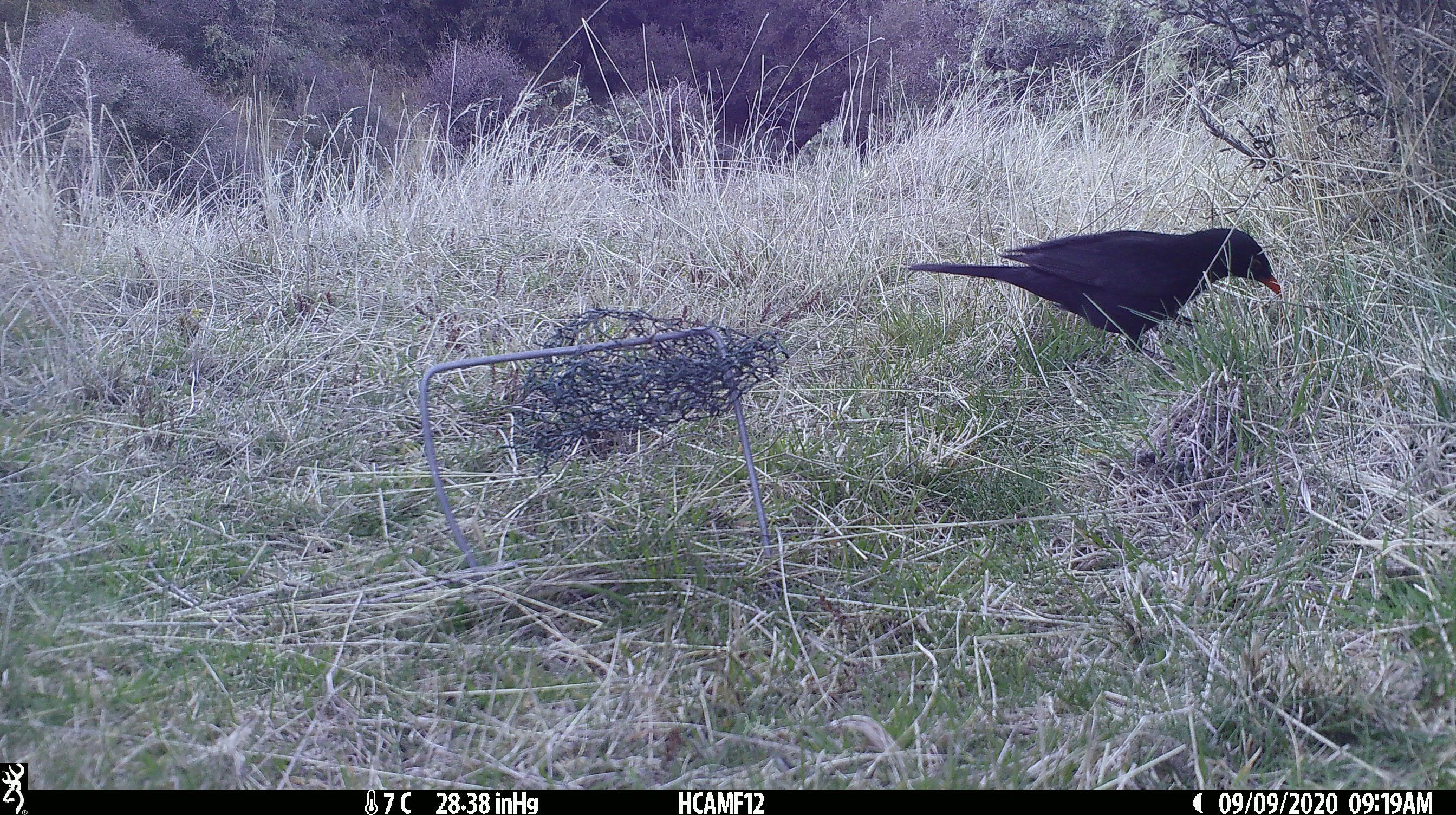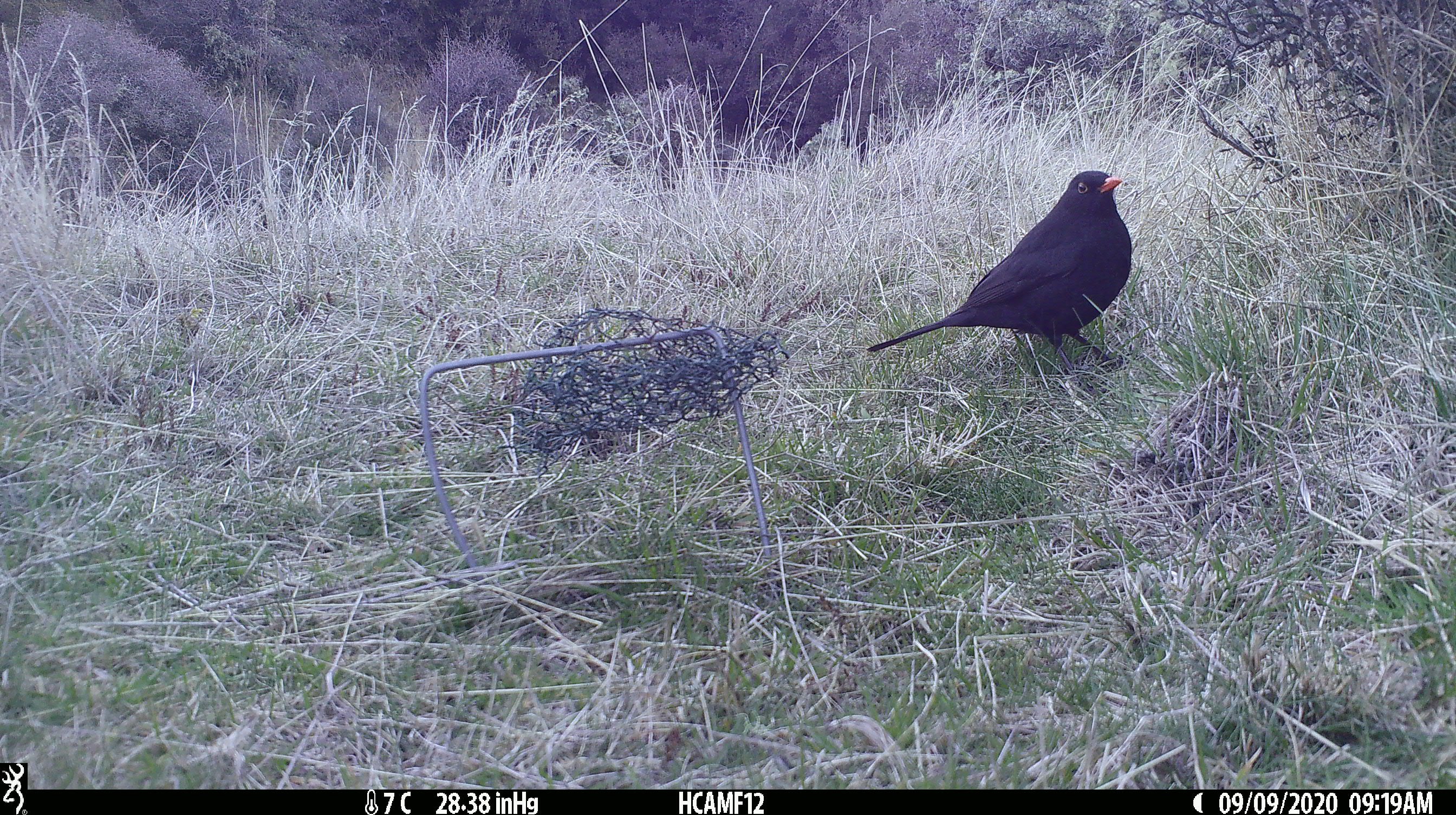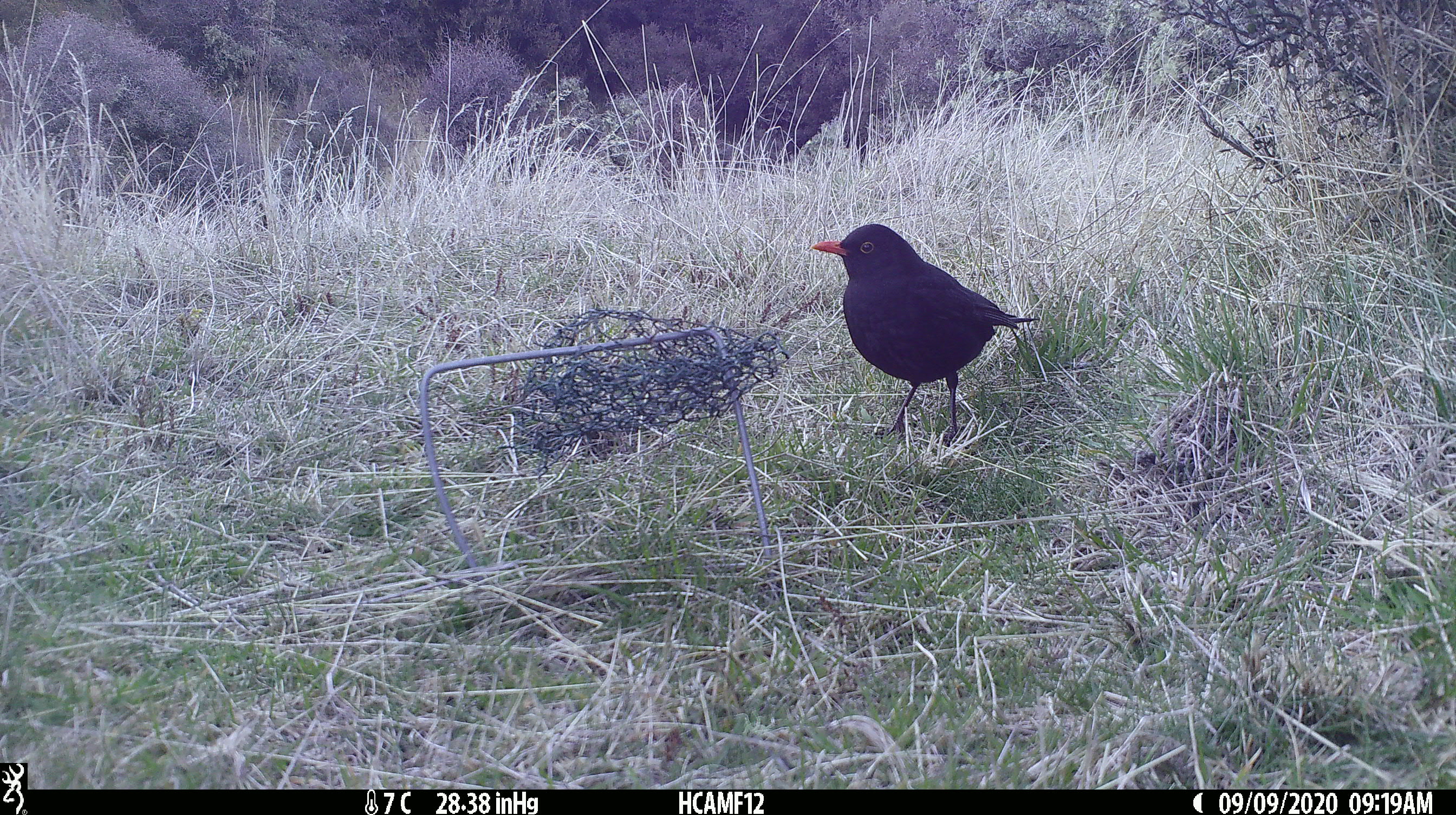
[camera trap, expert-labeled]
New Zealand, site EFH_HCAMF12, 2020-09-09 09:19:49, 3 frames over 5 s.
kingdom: Animalia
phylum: Chordata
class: Aves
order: Passeriformes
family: Turdidae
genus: Turdus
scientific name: Turdus merula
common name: eurasian blackbird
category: blackbird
Blackbird (eurasian blackbird) (Turdus merula).